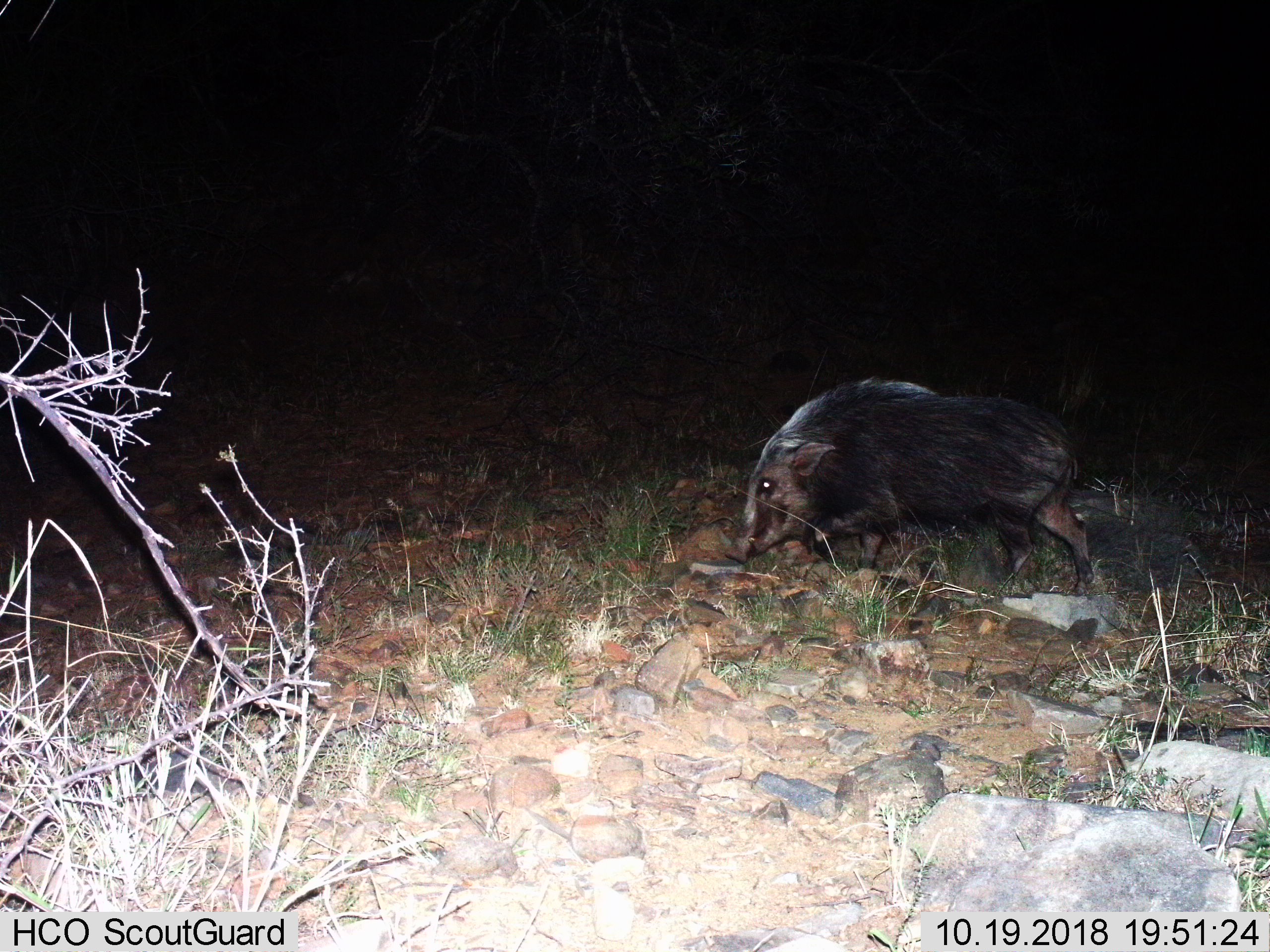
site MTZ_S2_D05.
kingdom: Animalia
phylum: Chordata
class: Mammalia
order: Artiodactyla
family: Suidae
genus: Potamochoerus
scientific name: Potamochoerus larvatus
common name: bushpig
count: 1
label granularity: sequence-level